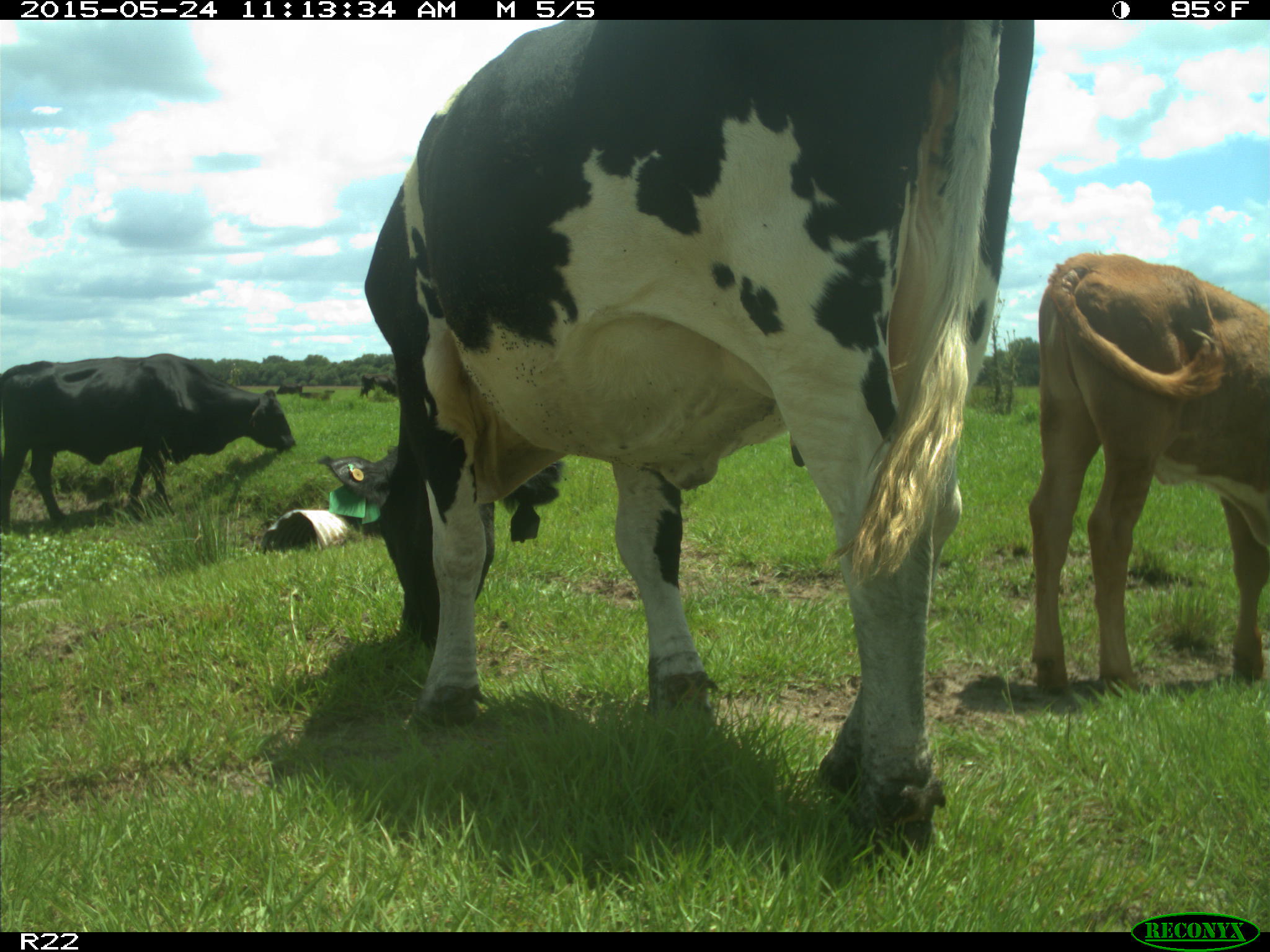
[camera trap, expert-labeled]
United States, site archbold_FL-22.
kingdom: Animalia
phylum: Chordata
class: Mammalia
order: Artiodactyla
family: Bovidae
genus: Bos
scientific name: Bos taurus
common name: domestic cow